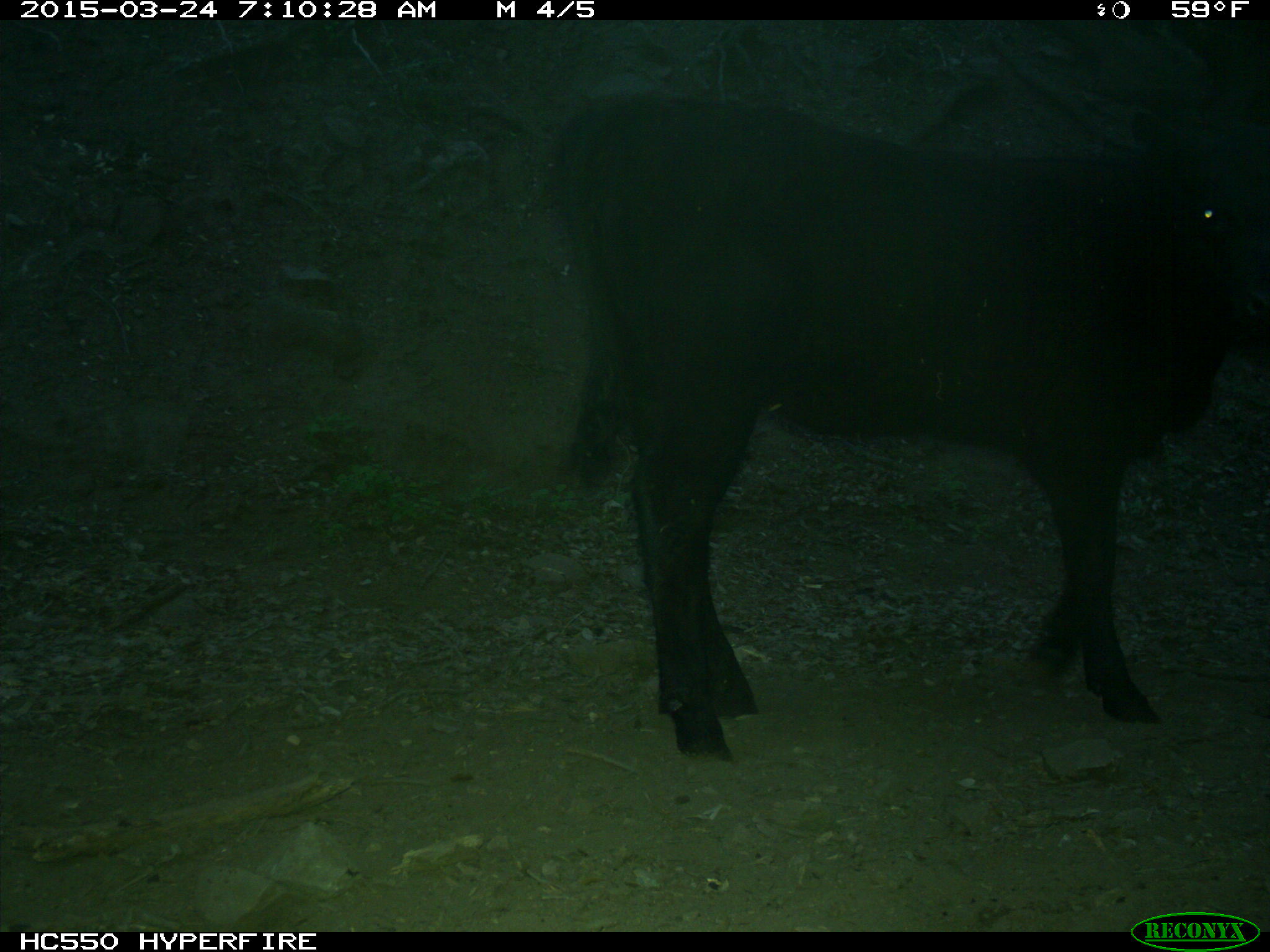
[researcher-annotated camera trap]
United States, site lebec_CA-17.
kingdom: Animalia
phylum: Chordata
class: Mammalia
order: Artiodactyla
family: Bovidae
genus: Bos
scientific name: Bos taurus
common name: domestic cow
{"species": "Bos taurus (domestic cow)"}